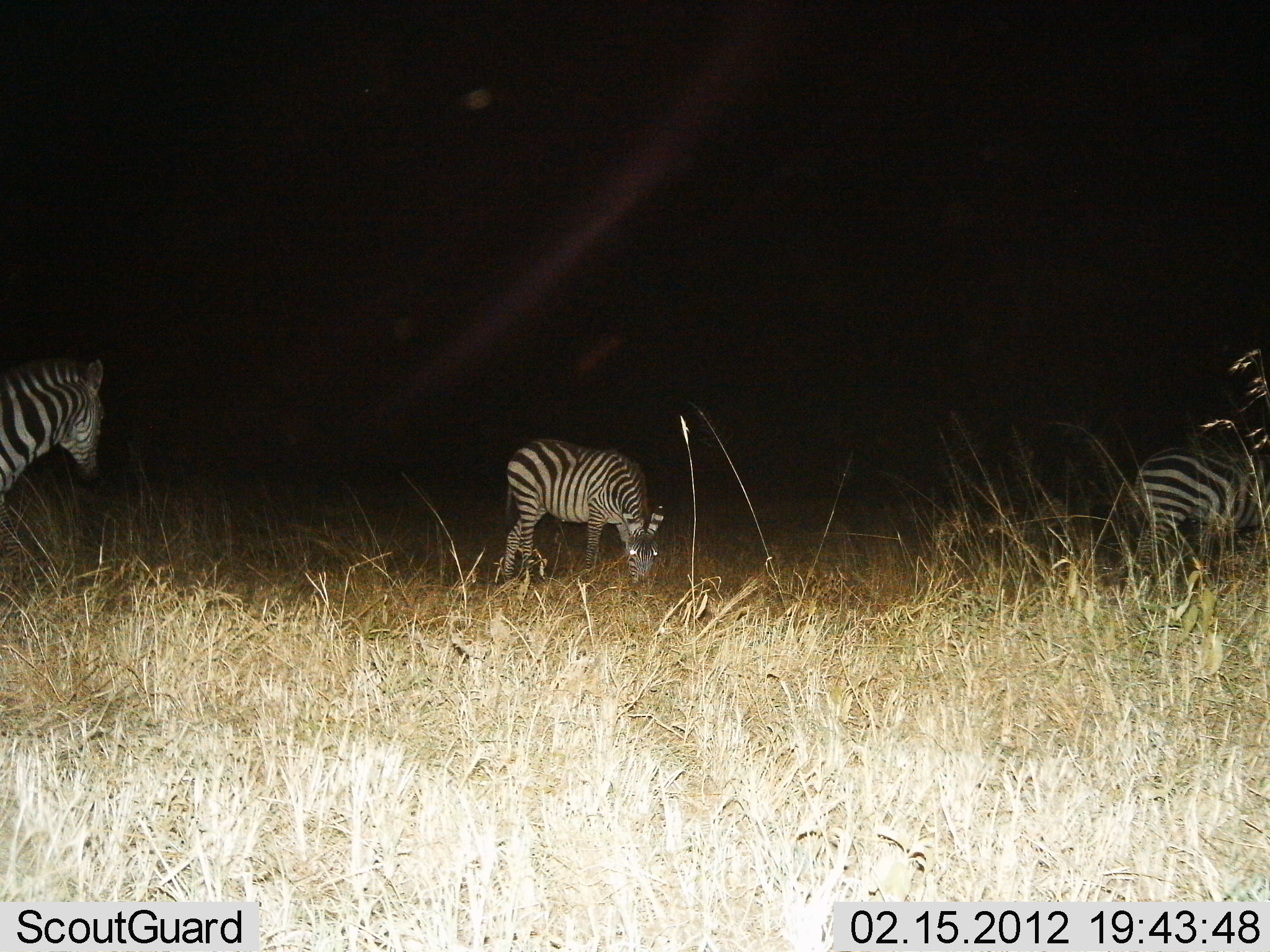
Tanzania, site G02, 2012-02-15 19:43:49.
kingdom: Animalia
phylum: Chordata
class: Mammalia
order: Perissodactyla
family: Equidae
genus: Equus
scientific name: Equus quagga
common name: plains zebra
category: zebra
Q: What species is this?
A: Zebra (plains zebra) (Equus quagga).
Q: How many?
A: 3.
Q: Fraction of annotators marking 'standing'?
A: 76%.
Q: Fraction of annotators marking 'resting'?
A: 4%.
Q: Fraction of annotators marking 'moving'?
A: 24%.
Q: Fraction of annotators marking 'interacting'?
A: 0%.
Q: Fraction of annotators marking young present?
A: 12%.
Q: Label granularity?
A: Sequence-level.